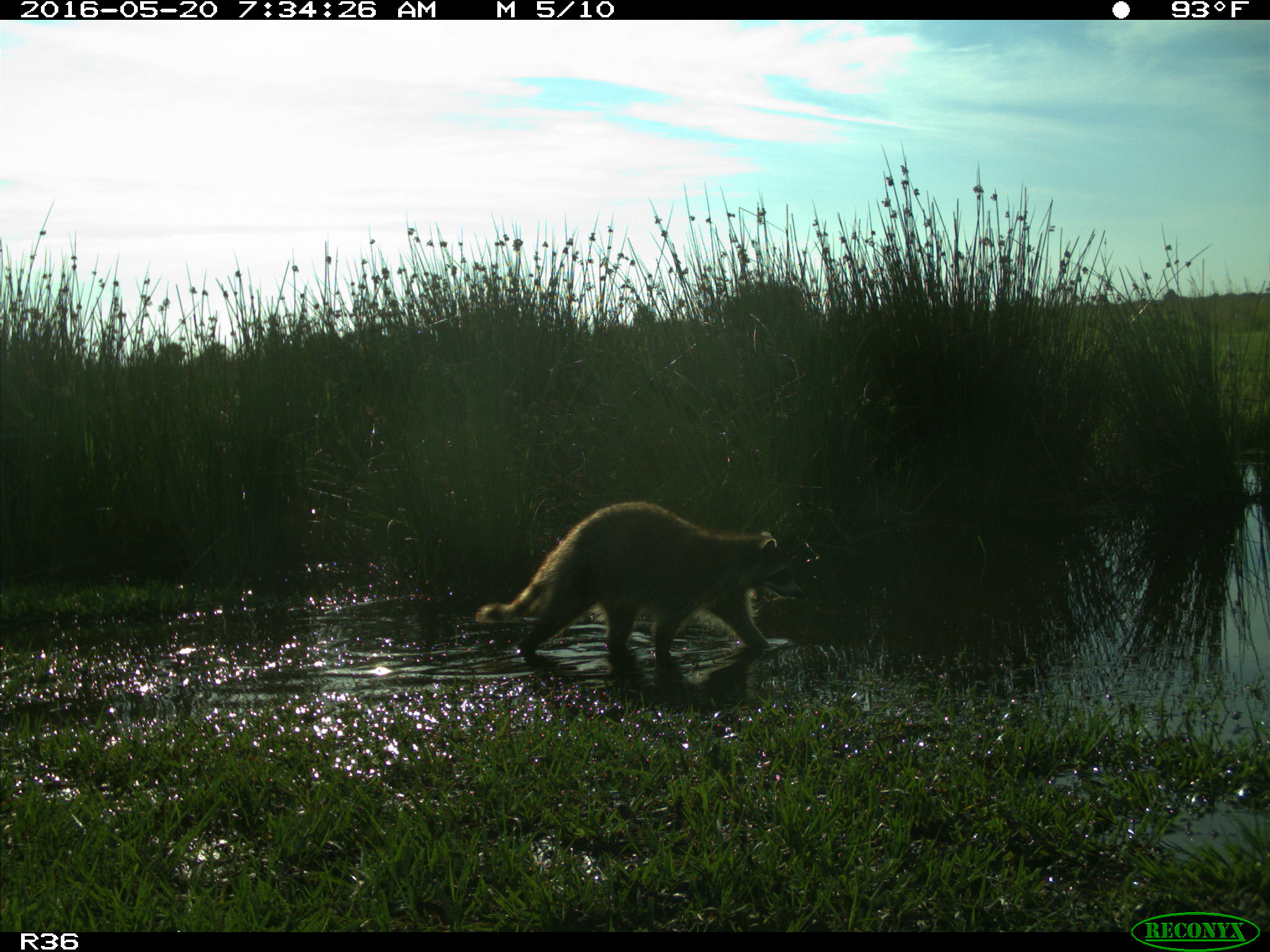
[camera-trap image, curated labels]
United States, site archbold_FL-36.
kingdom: Animalia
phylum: Chordata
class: Mammalia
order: Carnivora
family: Procyonidae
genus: Procyon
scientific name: Procyon lotor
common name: common raccoon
Procyon lotor (common raccoon).